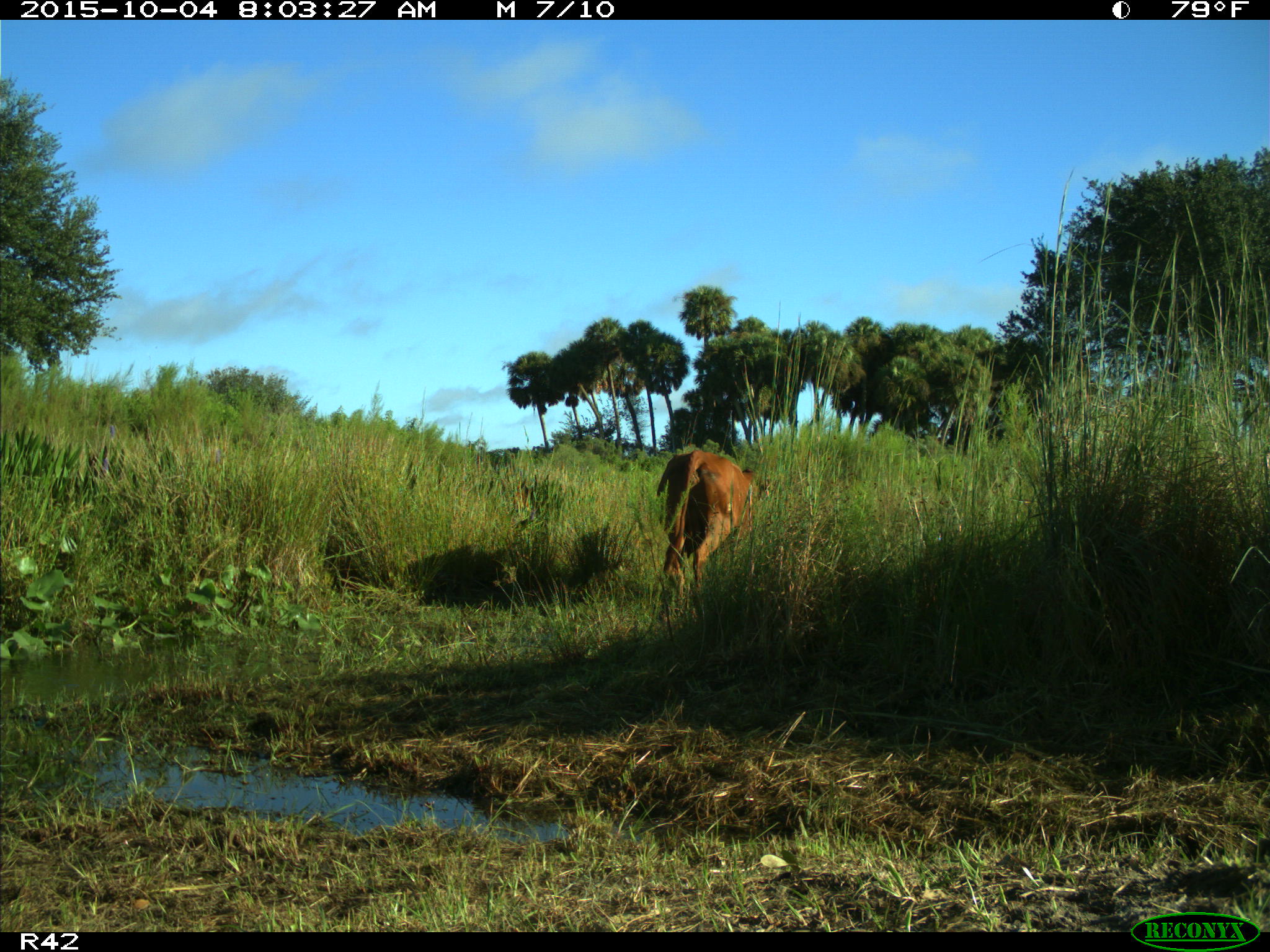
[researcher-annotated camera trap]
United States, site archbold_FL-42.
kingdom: Animalia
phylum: Chordata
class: Mammalia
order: Artiodactyla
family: Bovidae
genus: Bos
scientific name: Bos taurus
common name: domestic cow